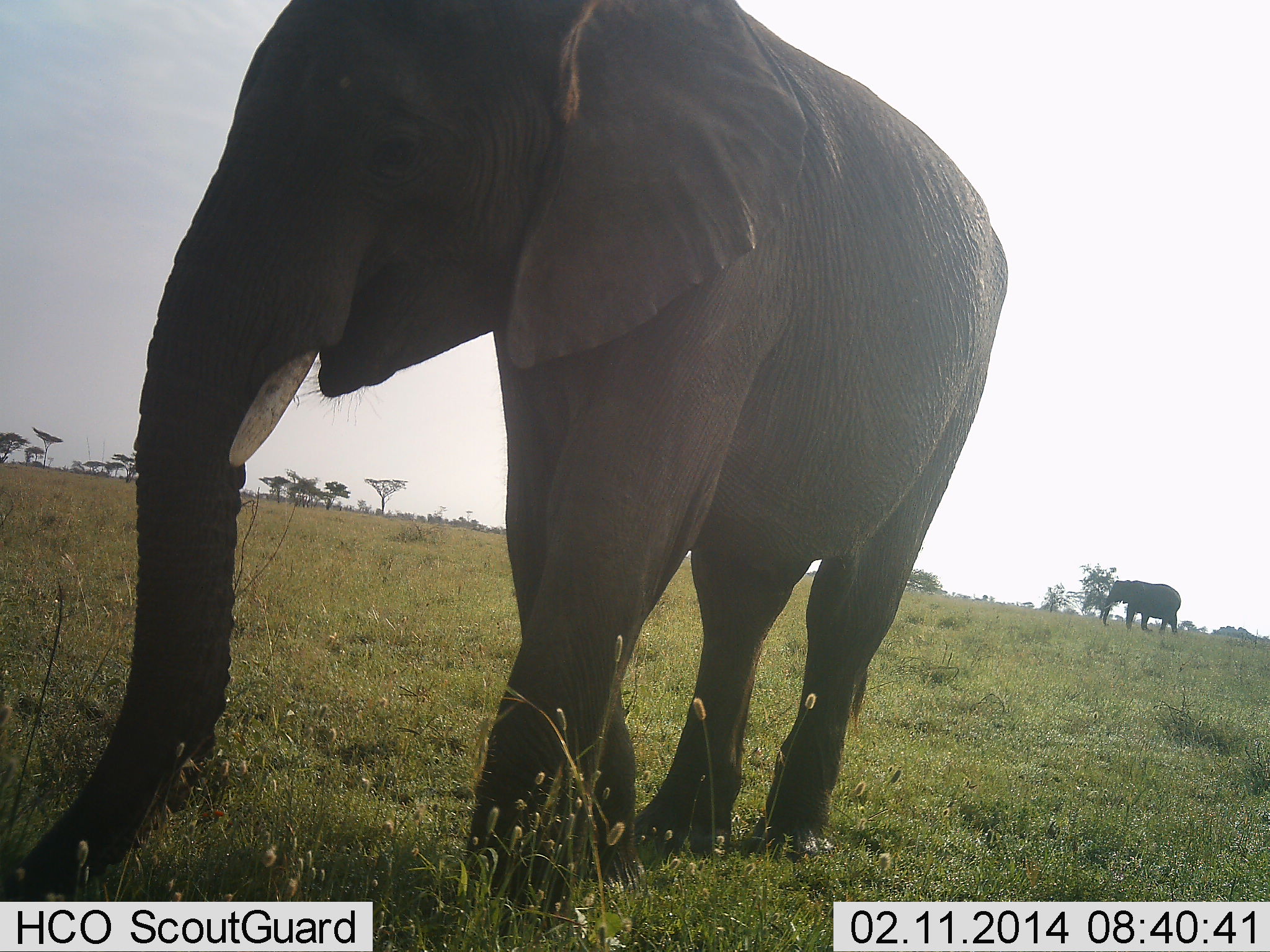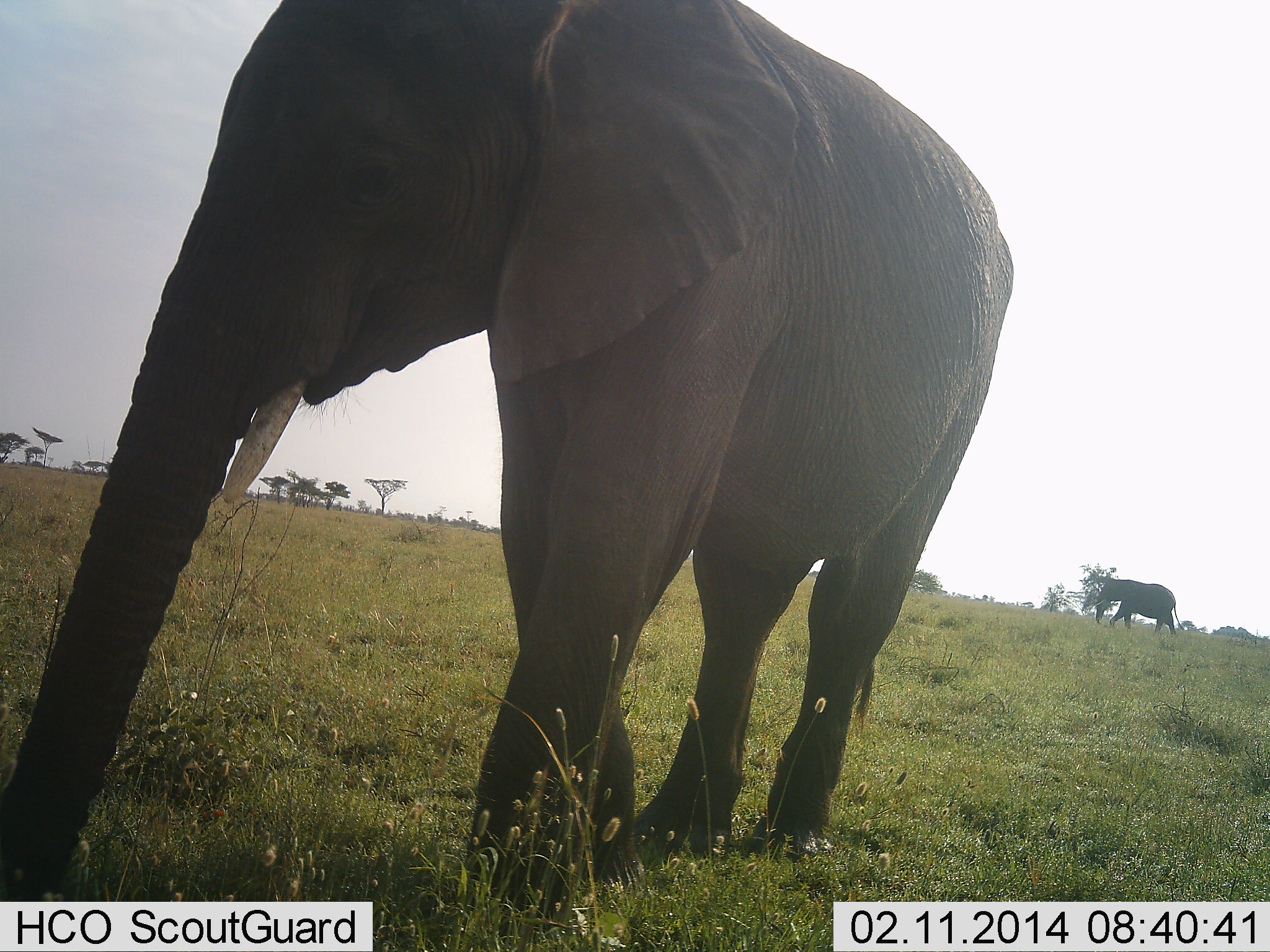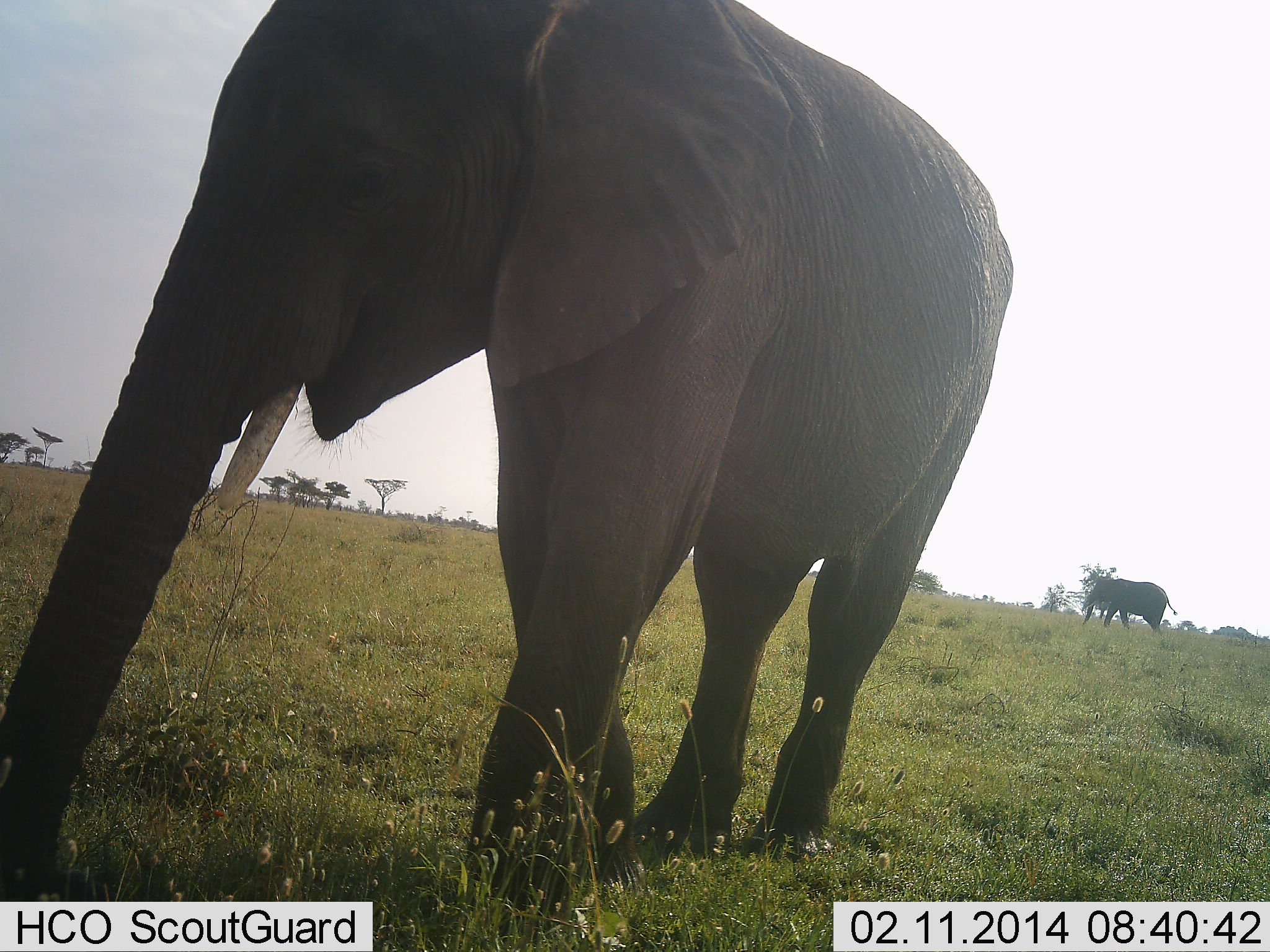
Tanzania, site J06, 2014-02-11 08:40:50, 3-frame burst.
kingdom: Animalia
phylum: Chordata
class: Mammalia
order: Proboscidea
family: Elephantidae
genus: Loxodonta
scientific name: Loxodonta africana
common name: african bush elephant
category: elephant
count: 2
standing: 64%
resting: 0%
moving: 91%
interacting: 9%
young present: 0%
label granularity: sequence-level